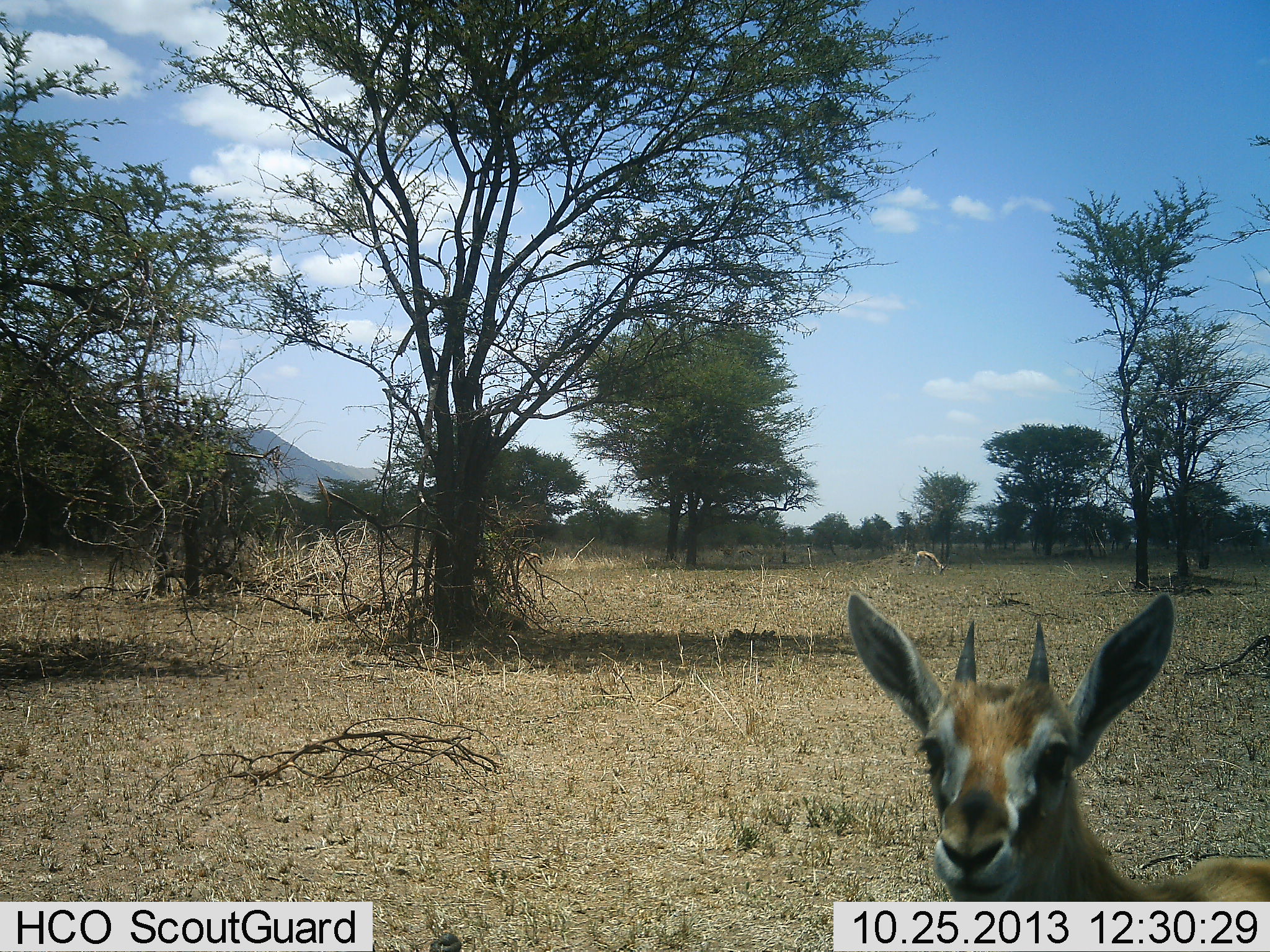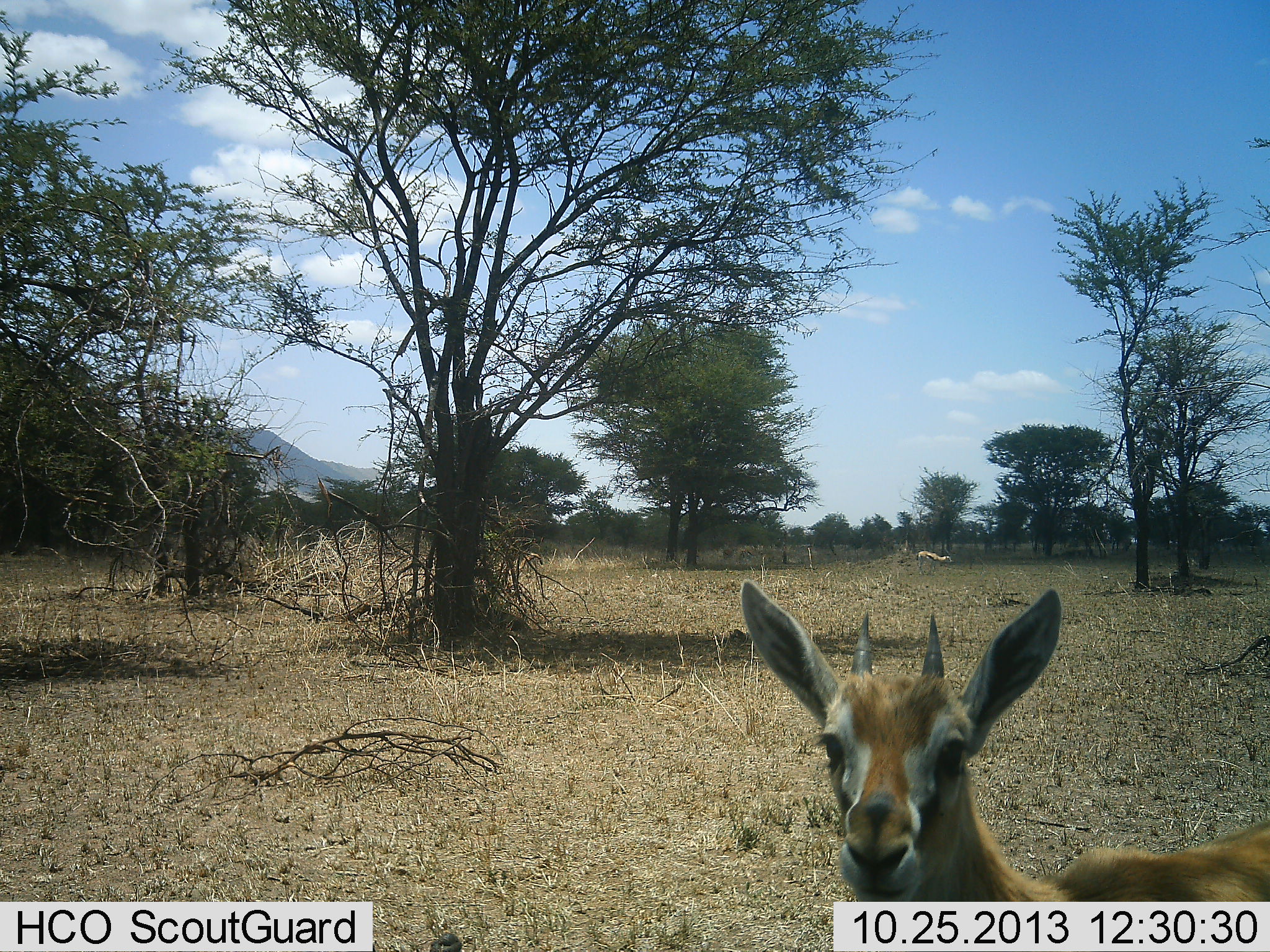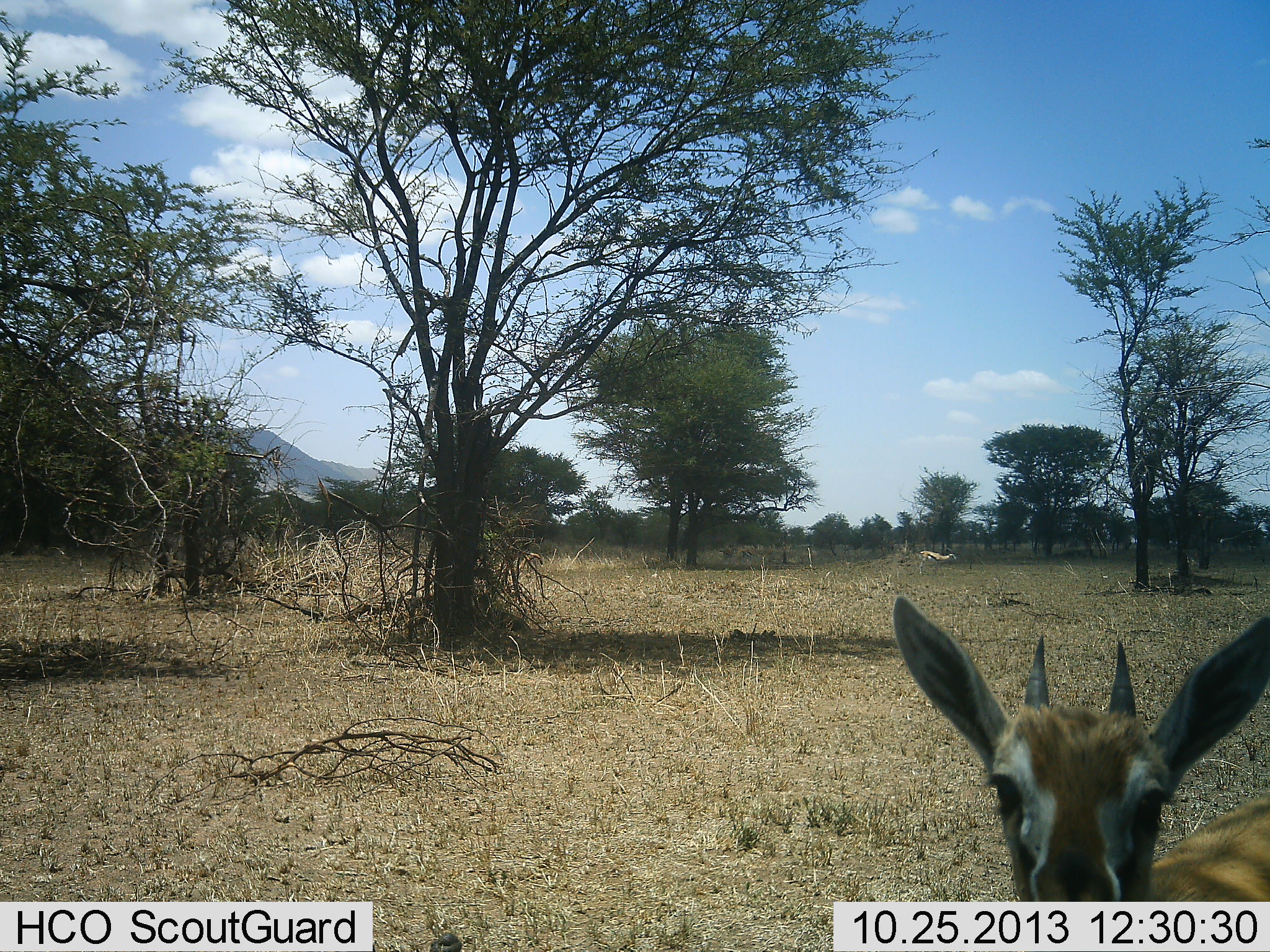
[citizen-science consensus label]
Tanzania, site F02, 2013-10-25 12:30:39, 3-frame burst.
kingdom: Animalia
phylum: Chordata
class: Mammalia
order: Artiodactyla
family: Bovidae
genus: Eudorcas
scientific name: Eudorcas thomsonii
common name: thomson's gazelle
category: gazellethomsons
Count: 1.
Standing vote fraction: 60%.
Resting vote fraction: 10%.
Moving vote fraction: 30%.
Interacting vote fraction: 20%.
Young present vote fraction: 0%.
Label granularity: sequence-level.